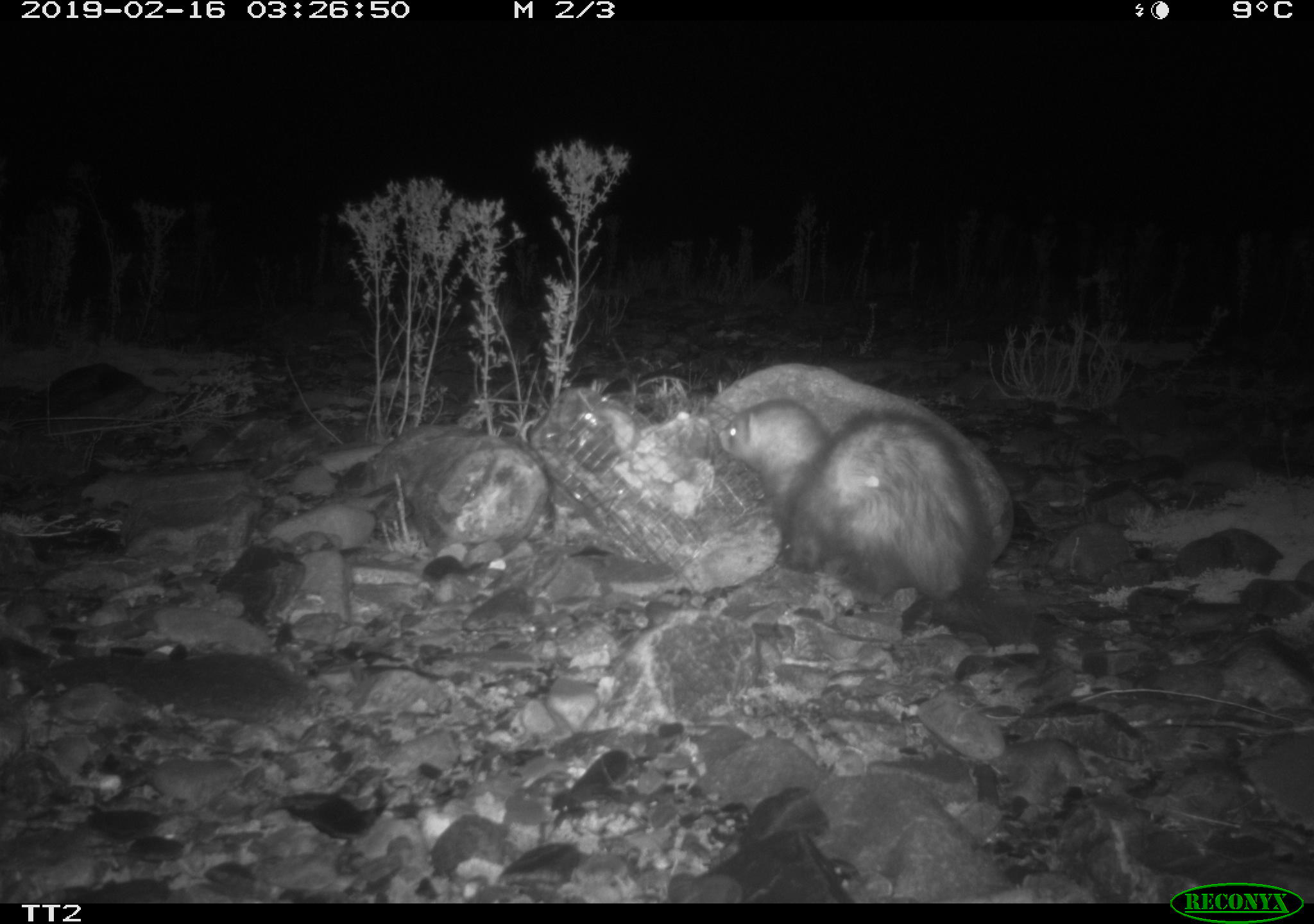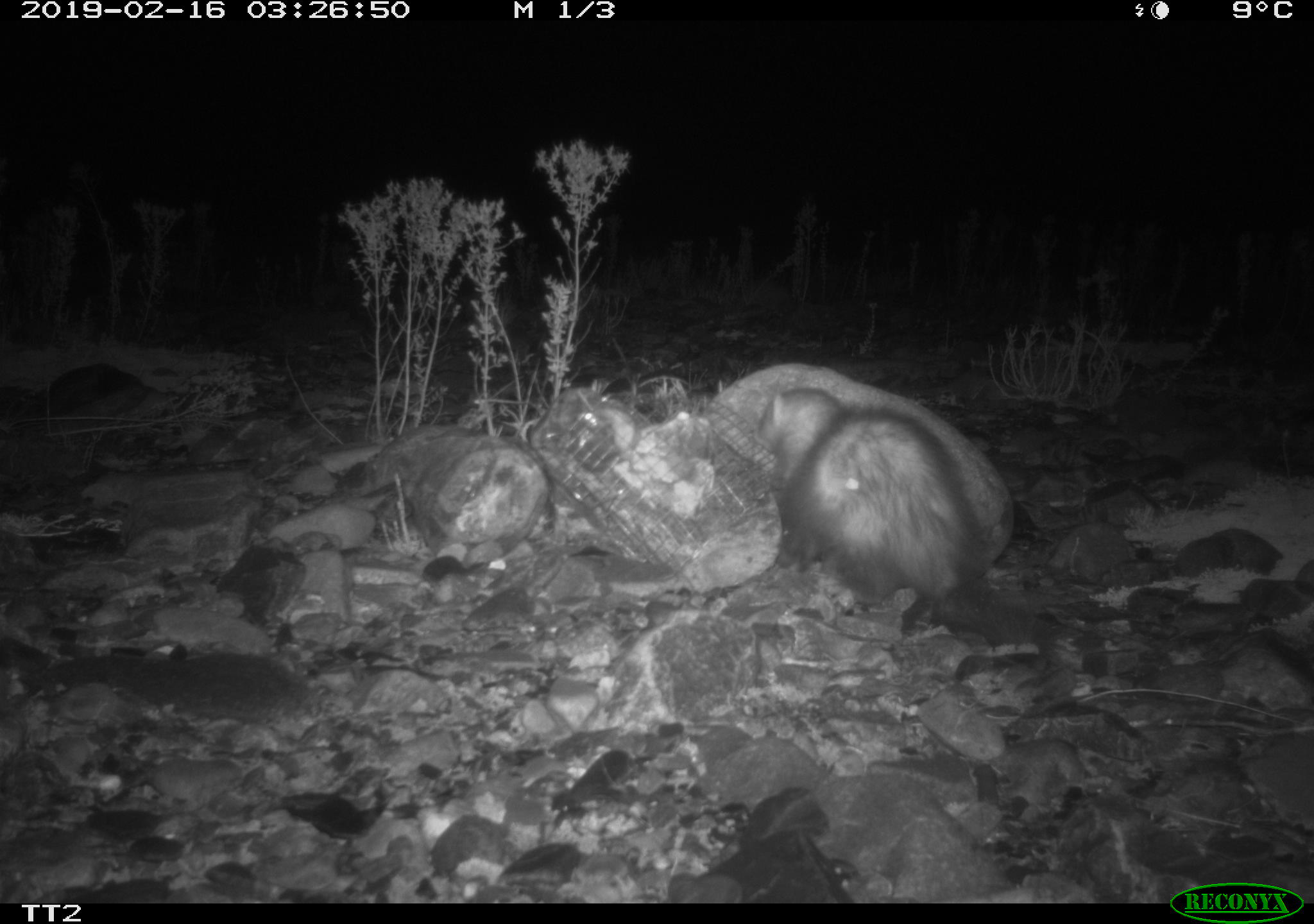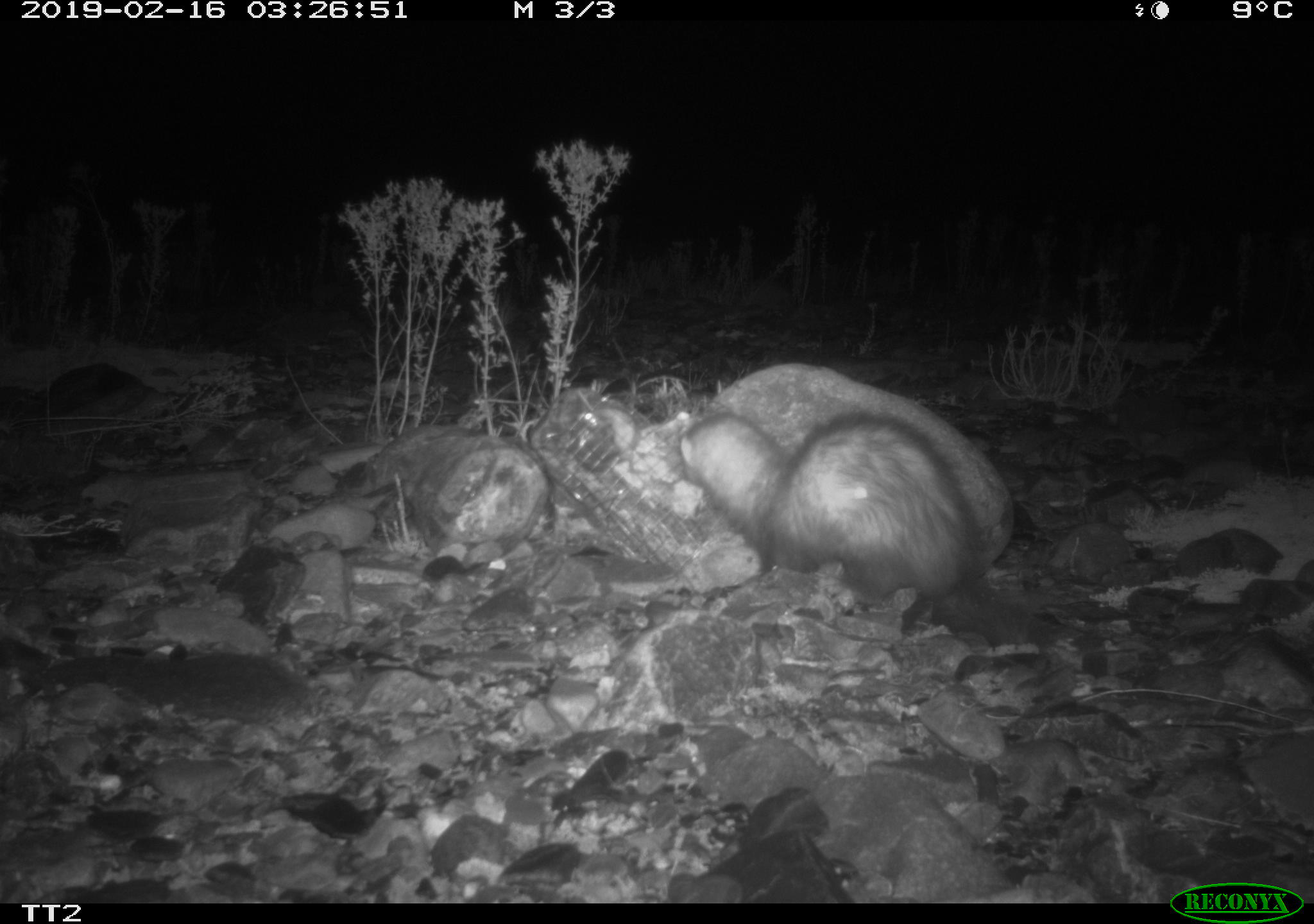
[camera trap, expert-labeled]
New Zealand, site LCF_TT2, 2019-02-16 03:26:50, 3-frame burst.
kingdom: Animalia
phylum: Chordata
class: Mammalia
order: Carnivora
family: Mustelidae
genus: Mustela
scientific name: Mustela furo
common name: ferret